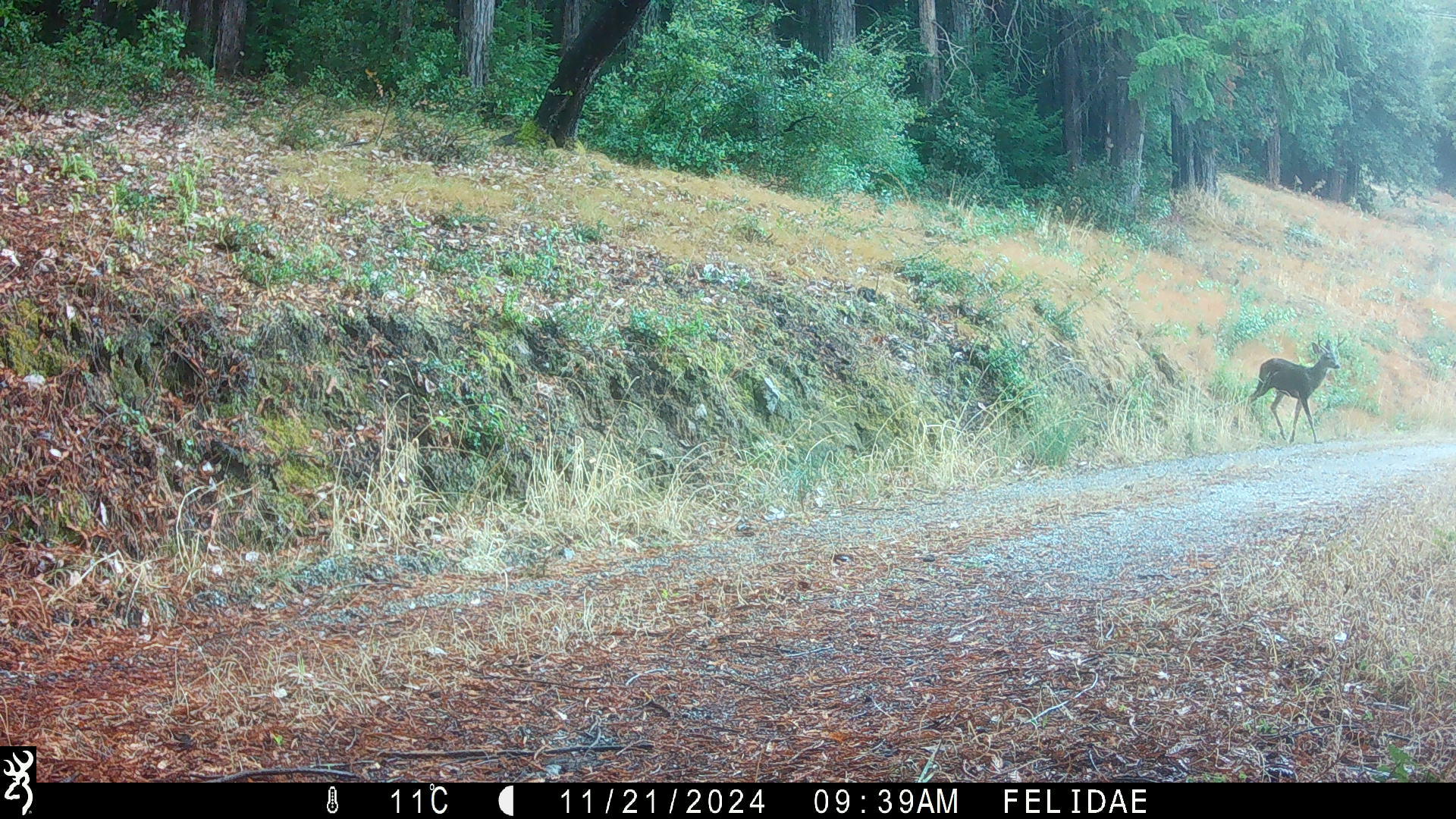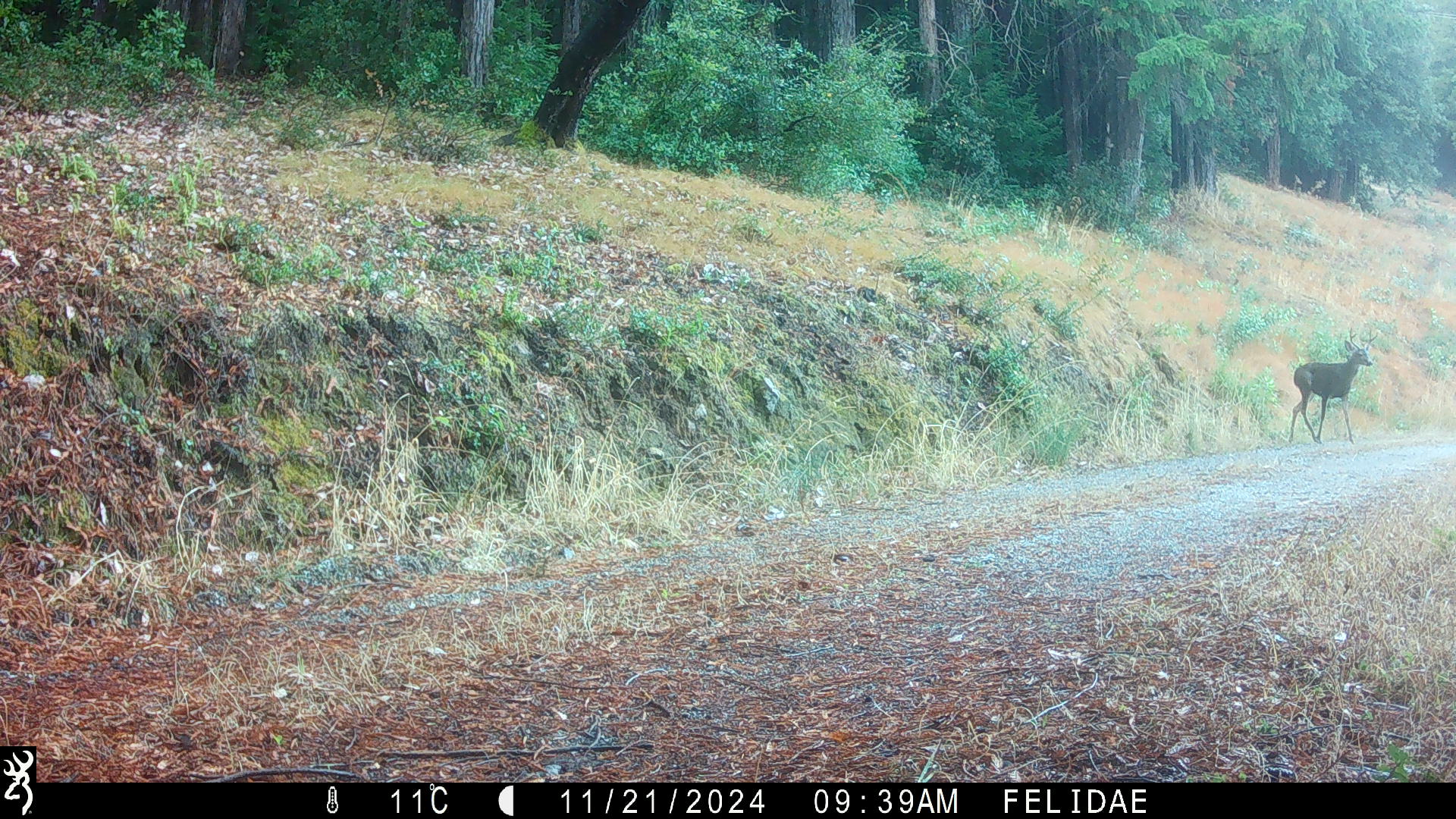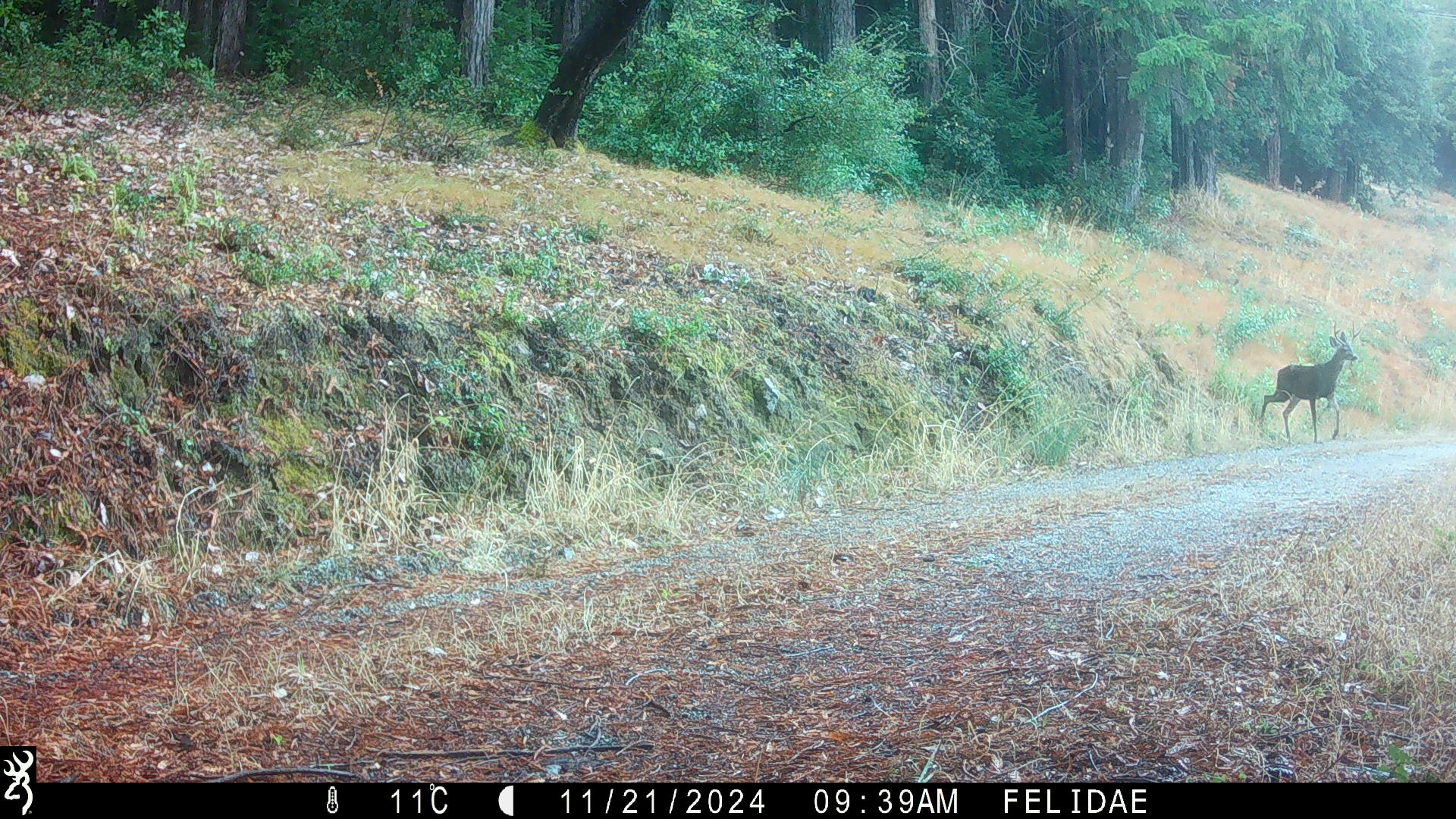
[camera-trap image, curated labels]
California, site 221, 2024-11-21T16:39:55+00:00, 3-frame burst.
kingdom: Animalia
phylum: Chordata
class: Mammalia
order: Artiodactyla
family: Cervidae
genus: Odocoileus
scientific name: Odocoileus hemionus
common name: mule deer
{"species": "mule deer (Odocoileus hemionus)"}